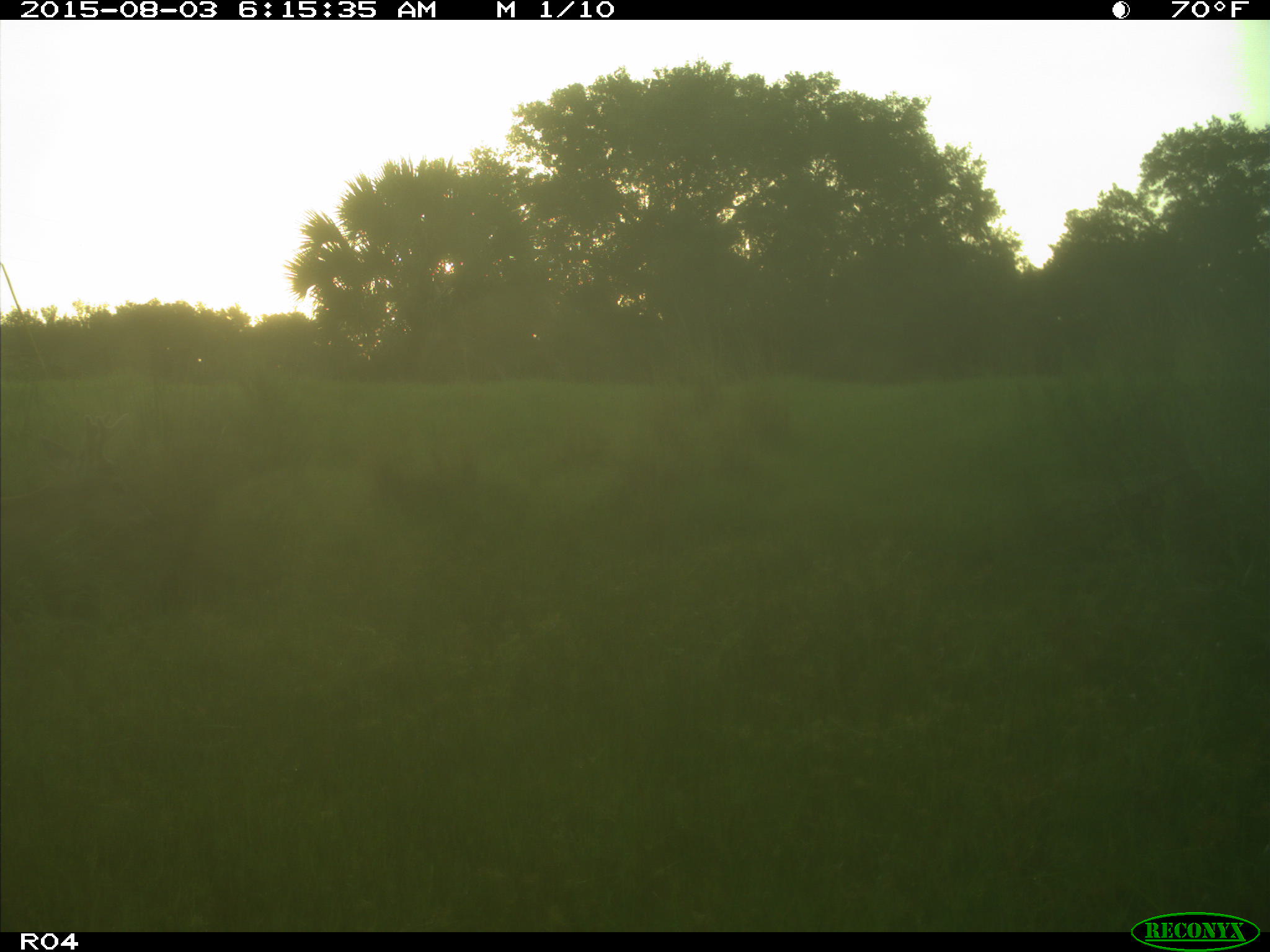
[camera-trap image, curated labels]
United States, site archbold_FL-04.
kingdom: Animalia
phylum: Chordata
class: Mammalia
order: Artiodactyla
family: Cervidae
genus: Odocoileus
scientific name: Odocoileus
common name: deer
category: unidentified deer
Unidentified deer (deer) (Odocoileus).